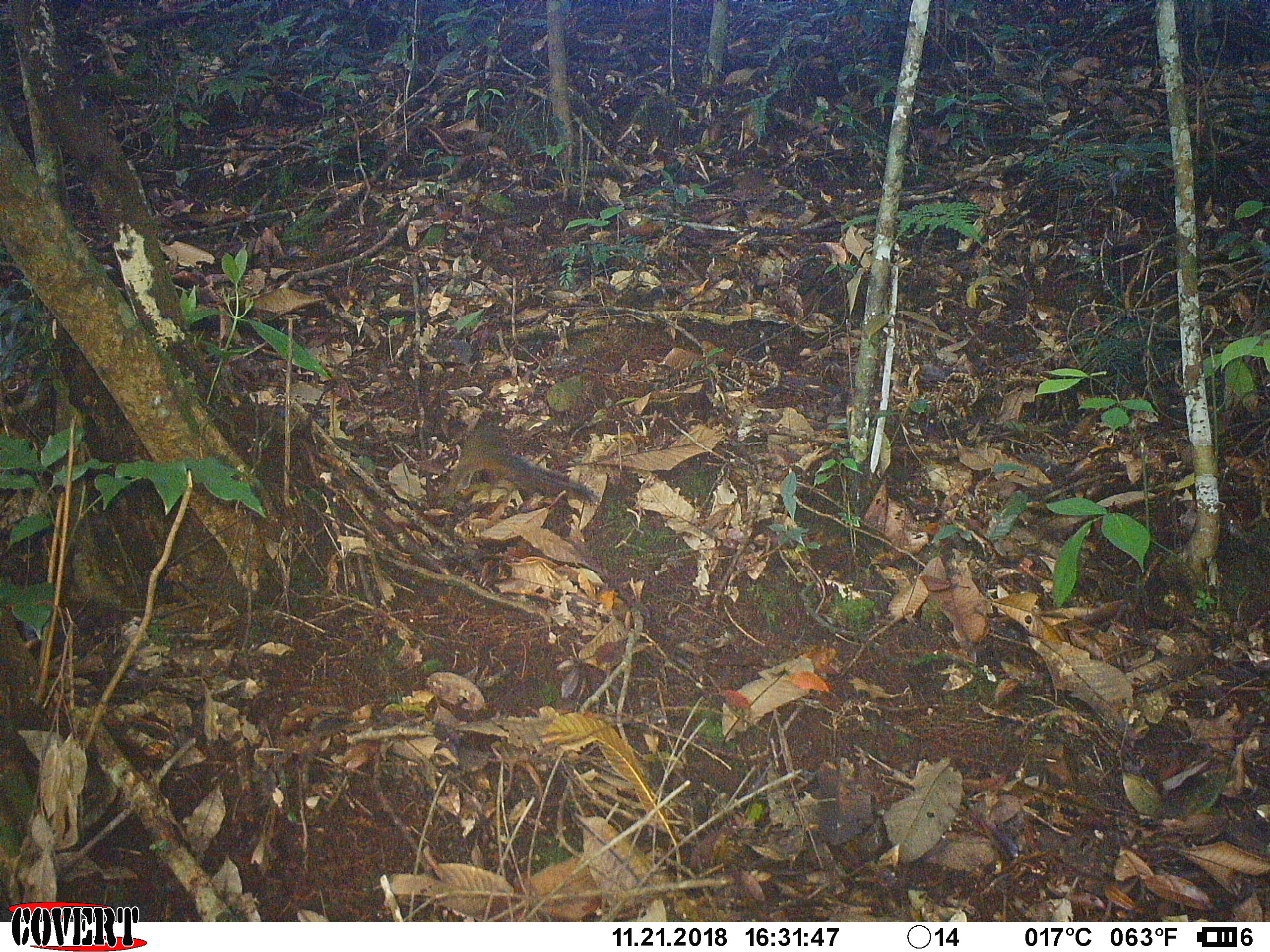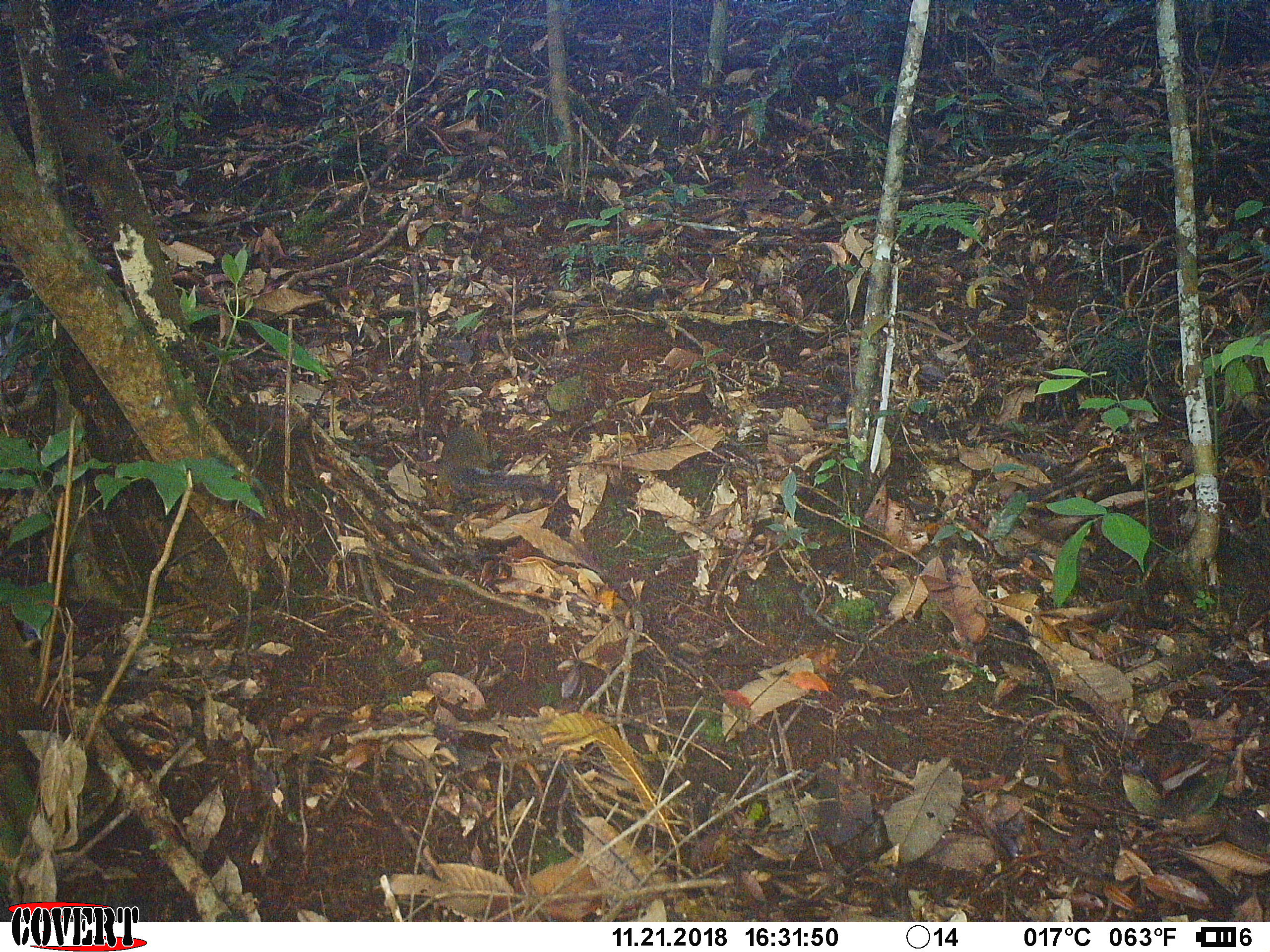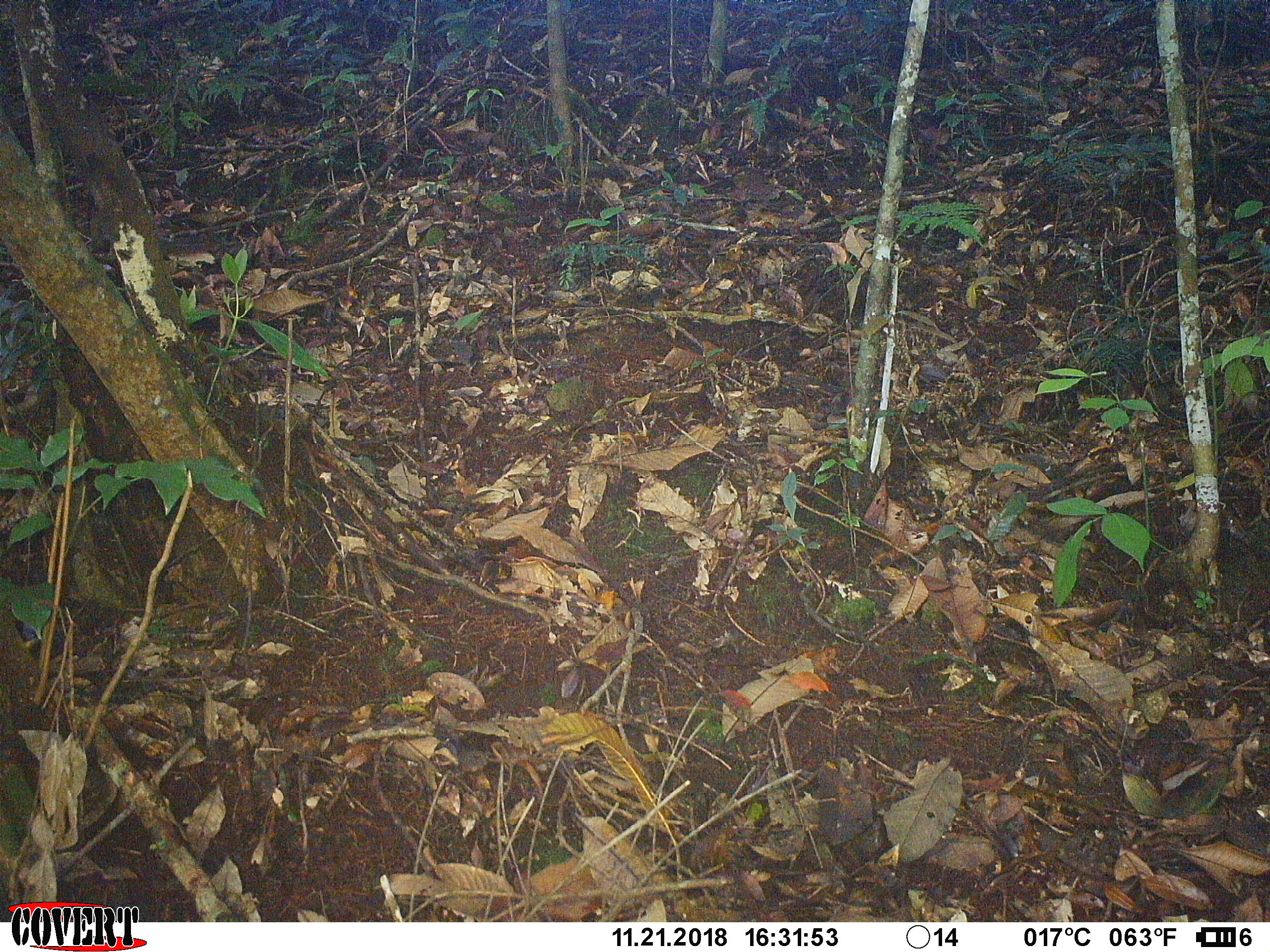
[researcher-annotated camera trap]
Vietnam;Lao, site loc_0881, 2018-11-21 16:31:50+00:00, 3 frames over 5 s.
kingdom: Animalia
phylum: Chordata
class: Mammalia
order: Rodentia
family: Sciuridae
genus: Dremomys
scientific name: Dremomys rufigenis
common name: red-cheeked squirrel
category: red cheeked squirrel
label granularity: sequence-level